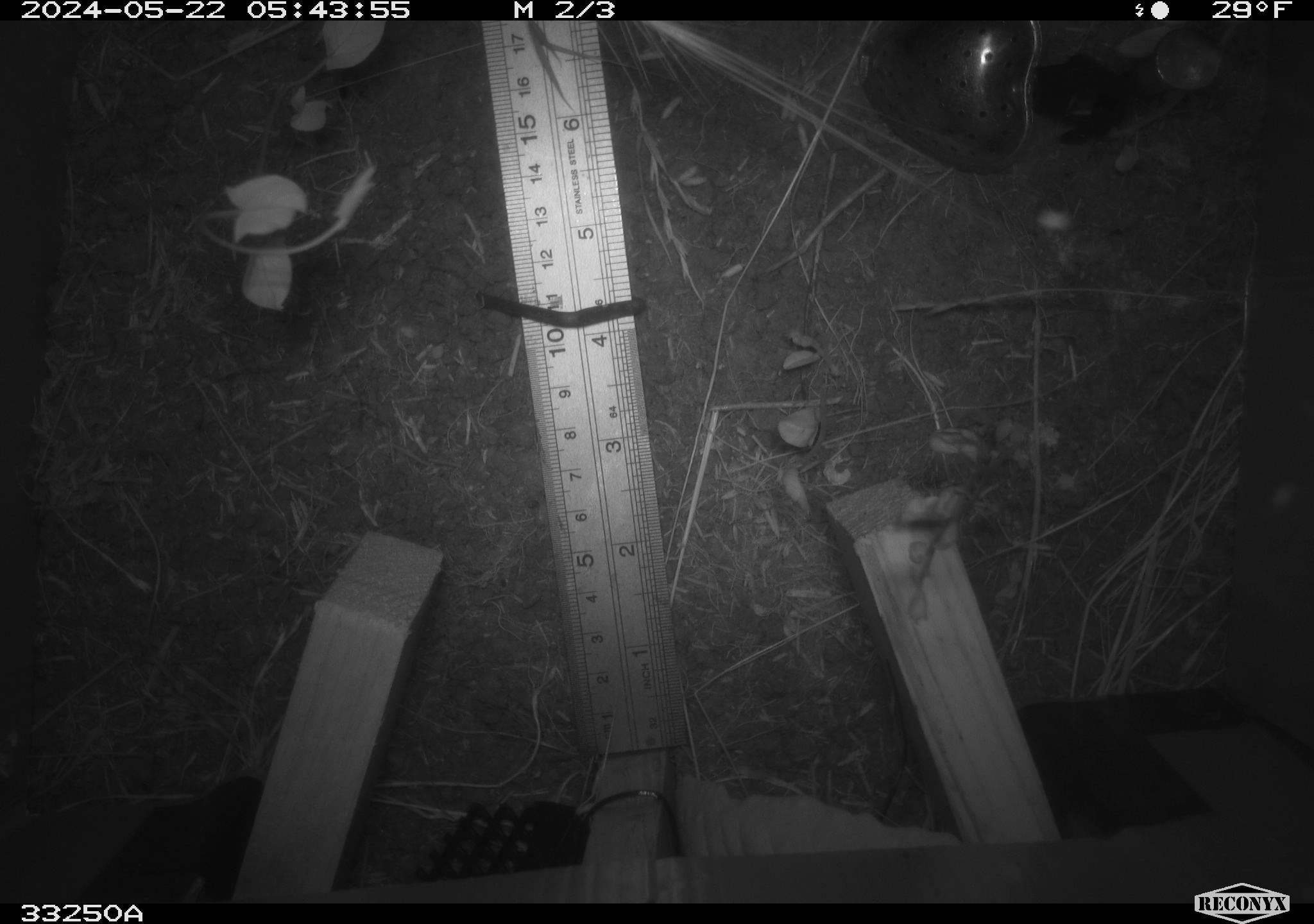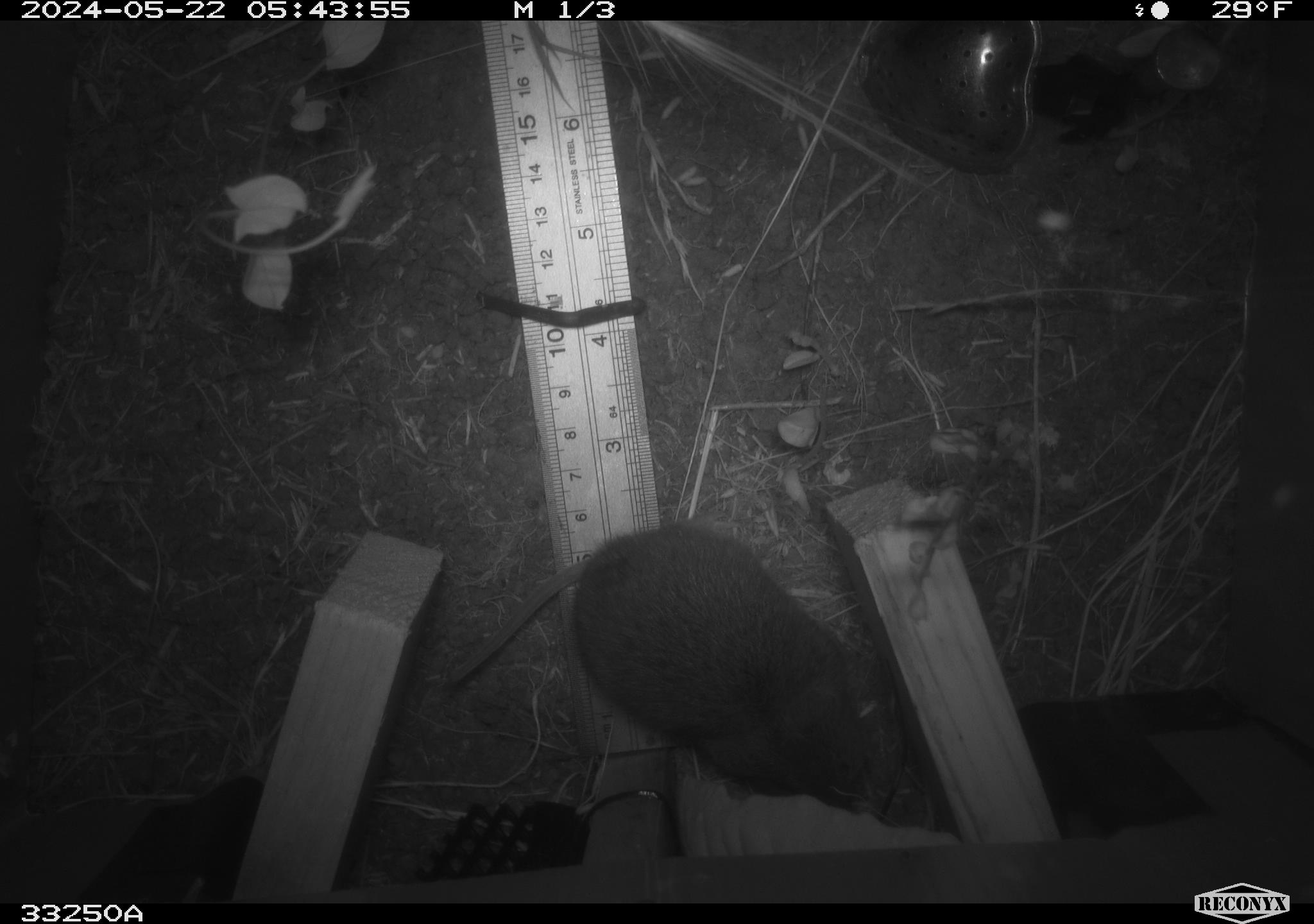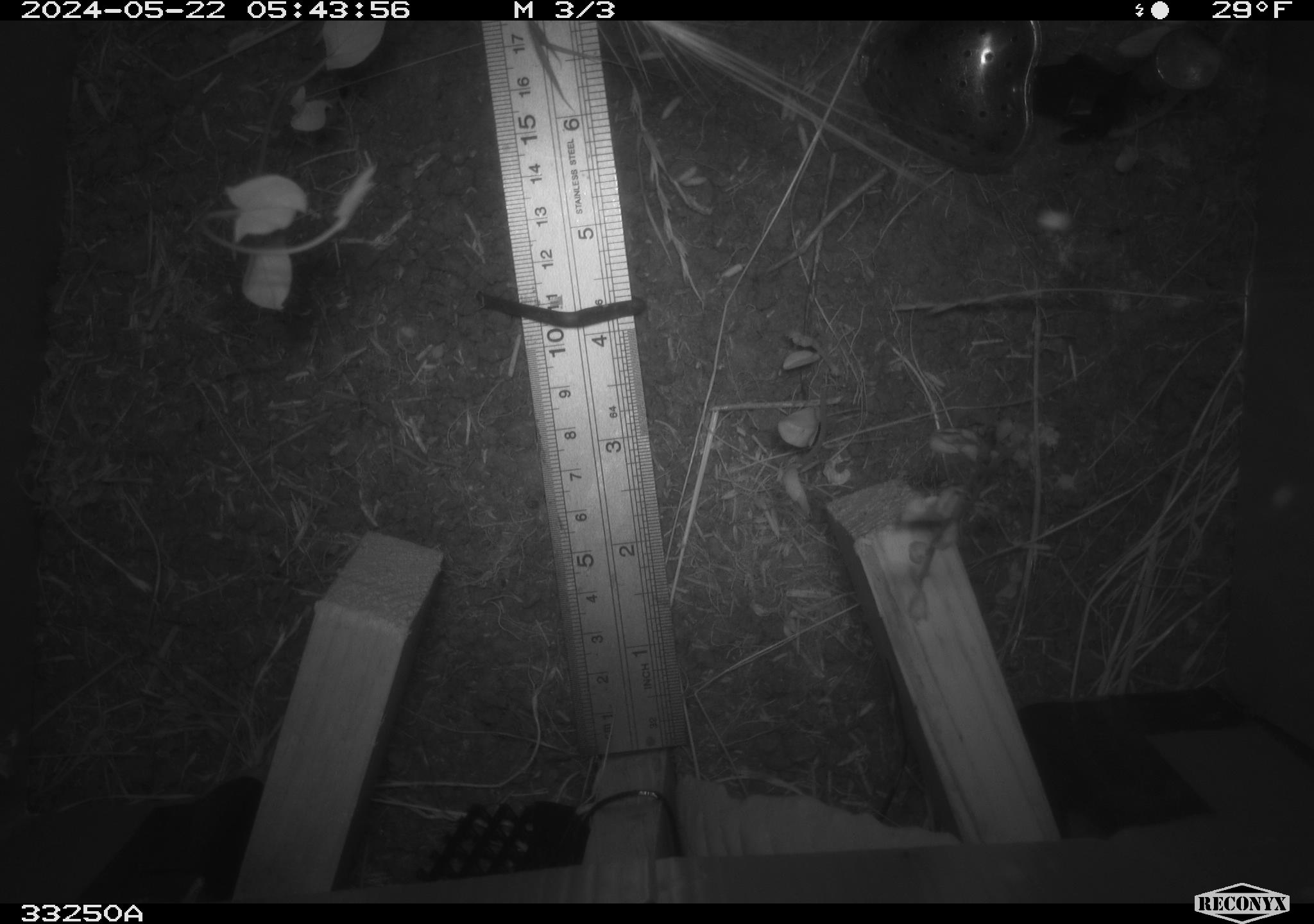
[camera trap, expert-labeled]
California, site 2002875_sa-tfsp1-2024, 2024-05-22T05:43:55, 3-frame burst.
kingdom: Animalia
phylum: Chordata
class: Mammalia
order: Rodentia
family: Cricetidae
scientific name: Arvicolinae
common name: voles, lemmings, and muskrats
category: arvicolinae subfamily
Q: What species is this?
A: Arvicolinae subfamily (voles, lemmings, and muskrats) (Arvicolinae).